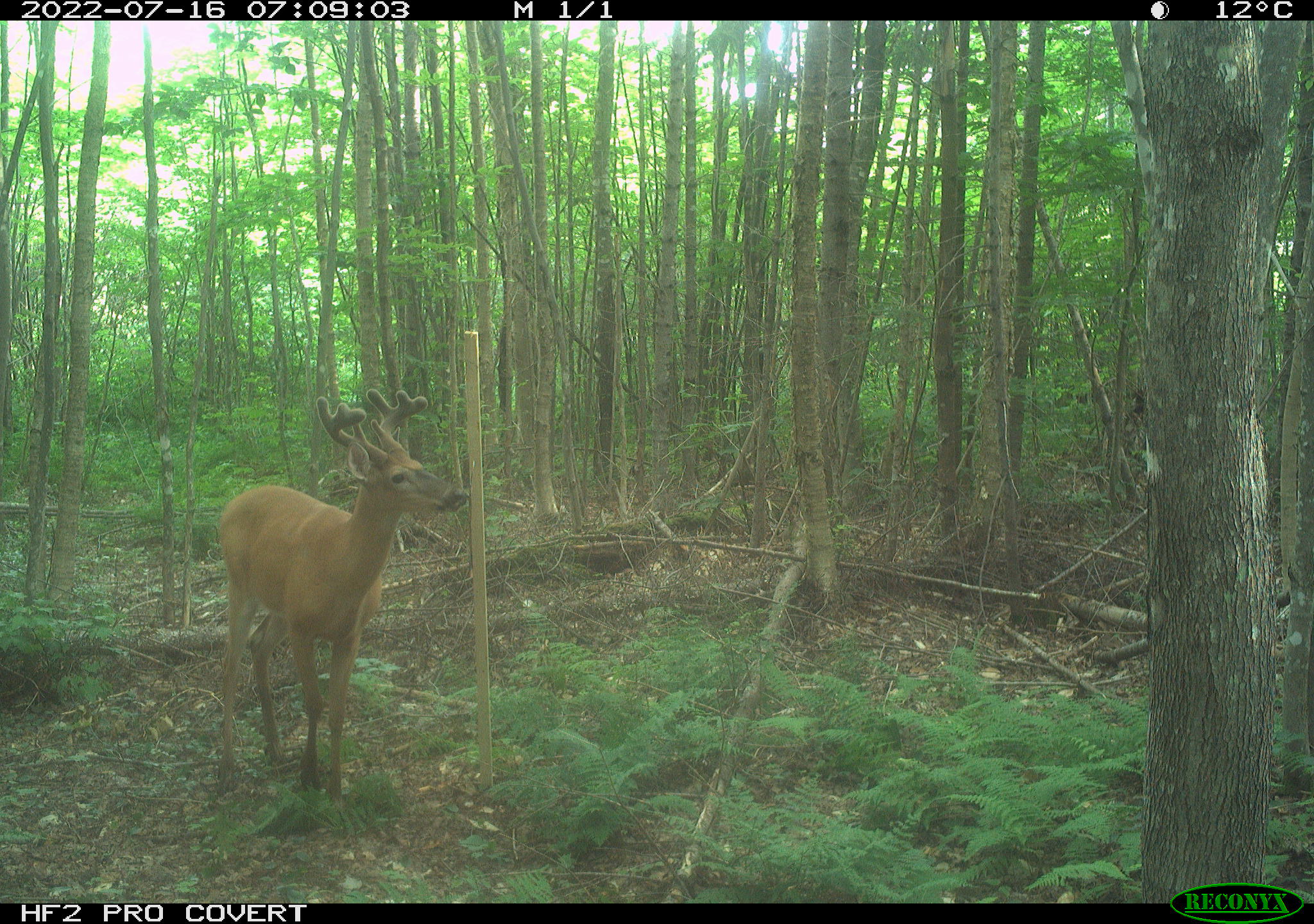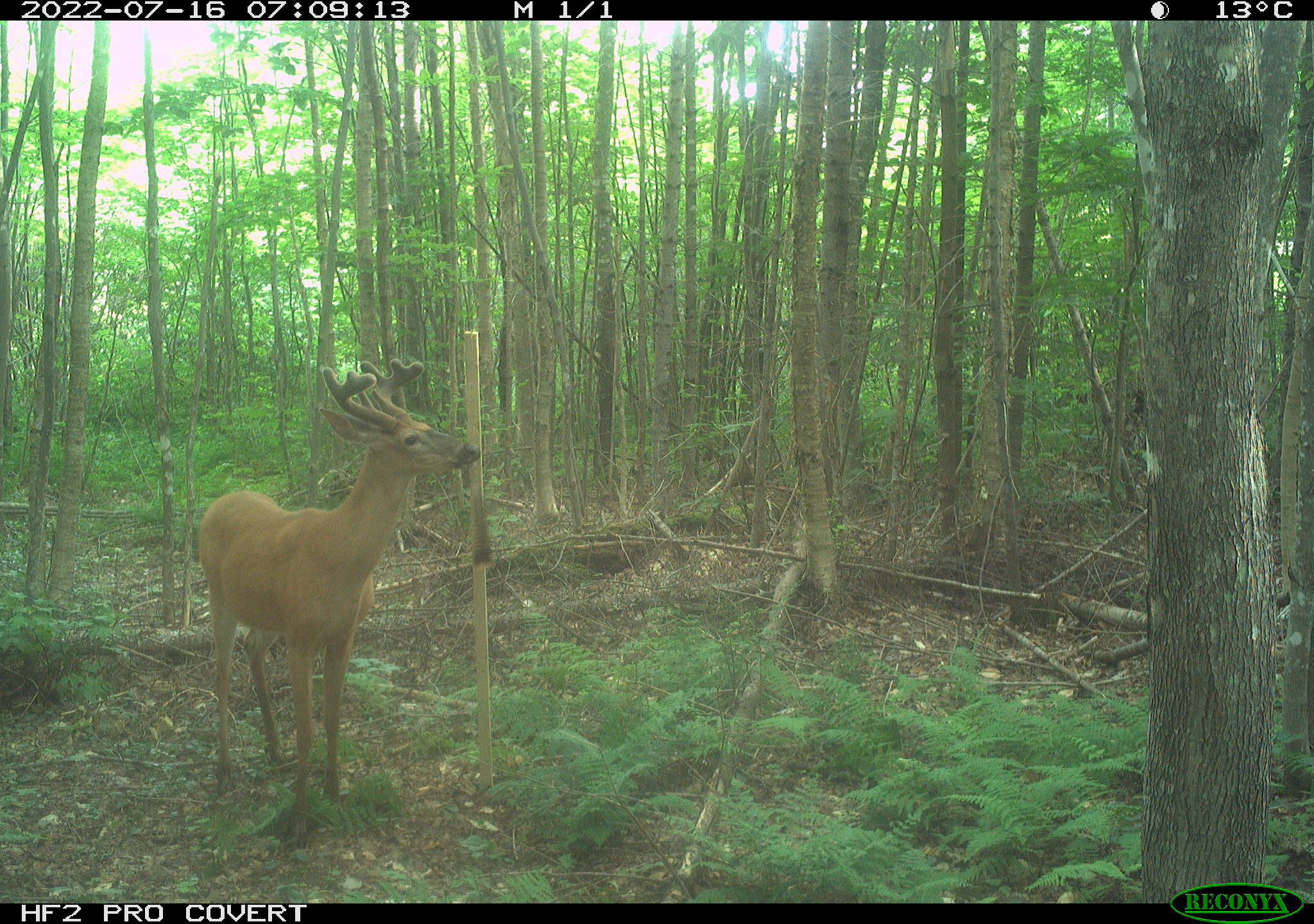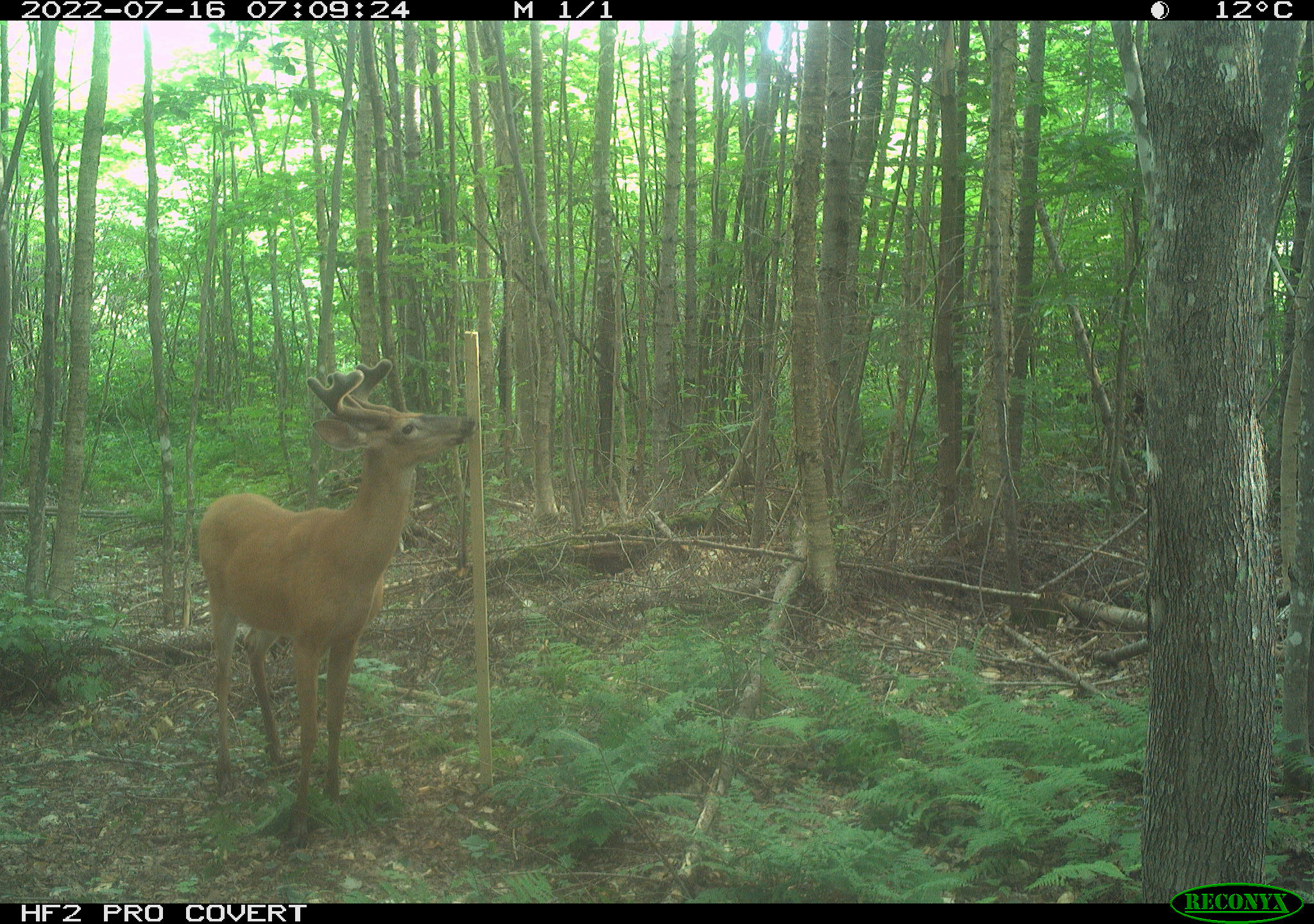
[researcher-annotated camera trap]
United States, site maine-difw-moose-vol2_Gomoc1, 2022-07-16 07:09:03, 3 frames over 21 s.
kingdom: Animalia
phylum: Chordata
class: Mammalia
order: Artiodactyla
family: Cervidae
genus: Odocoileus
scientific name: Odocoileus virginianus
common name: white-tailed deer